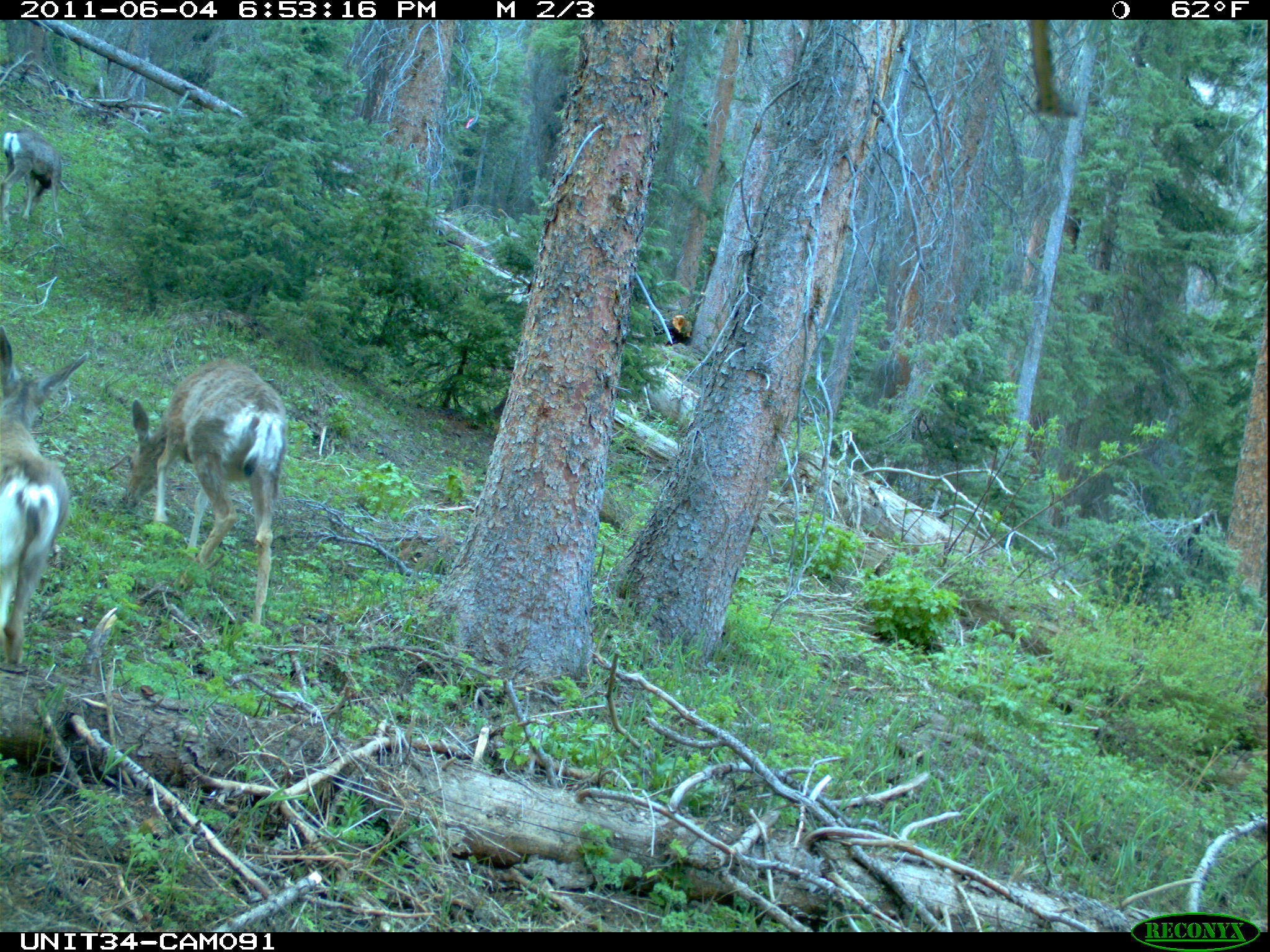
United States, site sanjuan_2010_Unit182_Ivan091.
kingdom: Animalia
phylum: Chordata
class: Mammalia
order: Artiodactyla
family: Cervidae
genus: Odocoileus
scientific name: Odocoileus hemionus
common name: mule deer